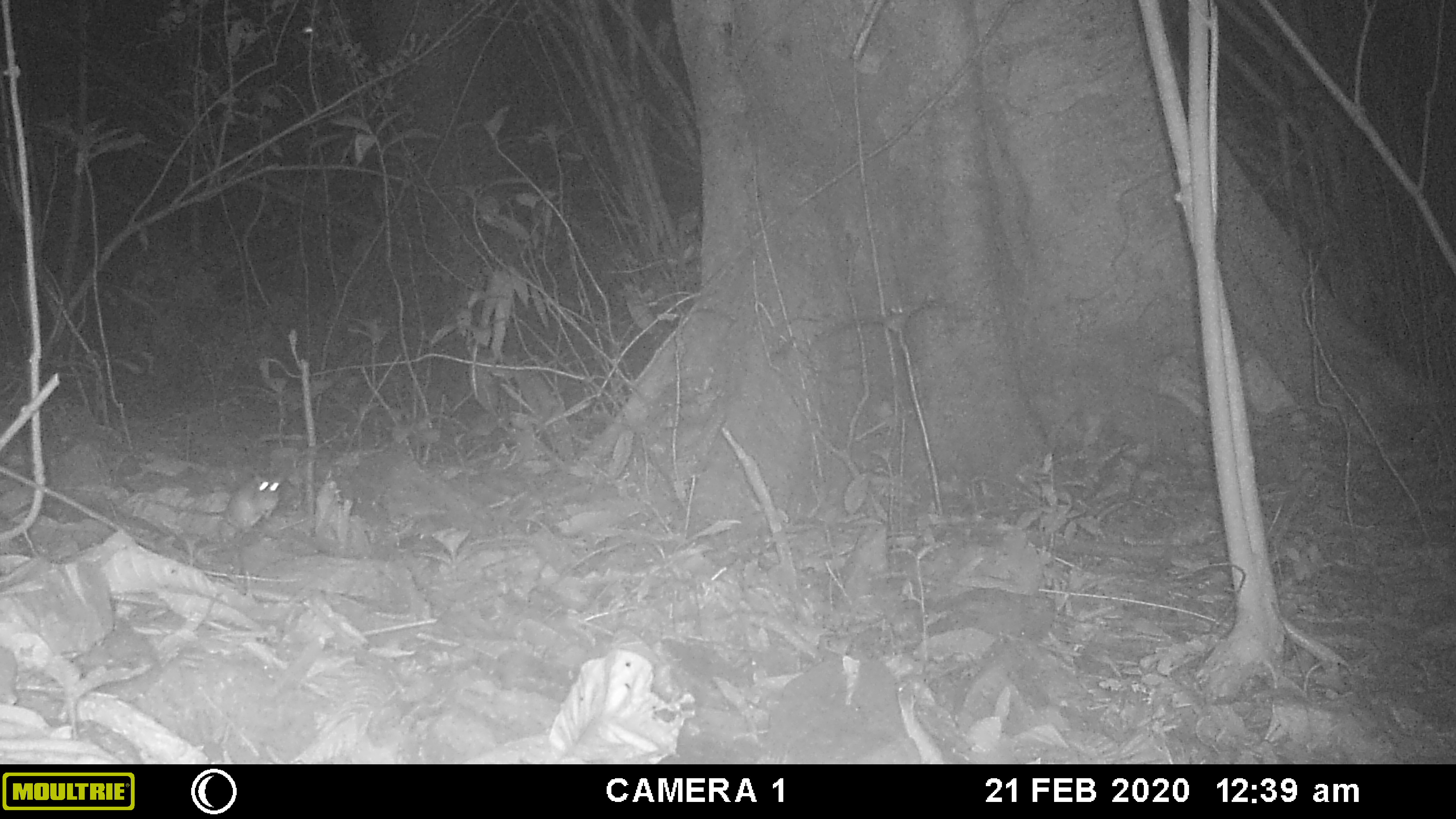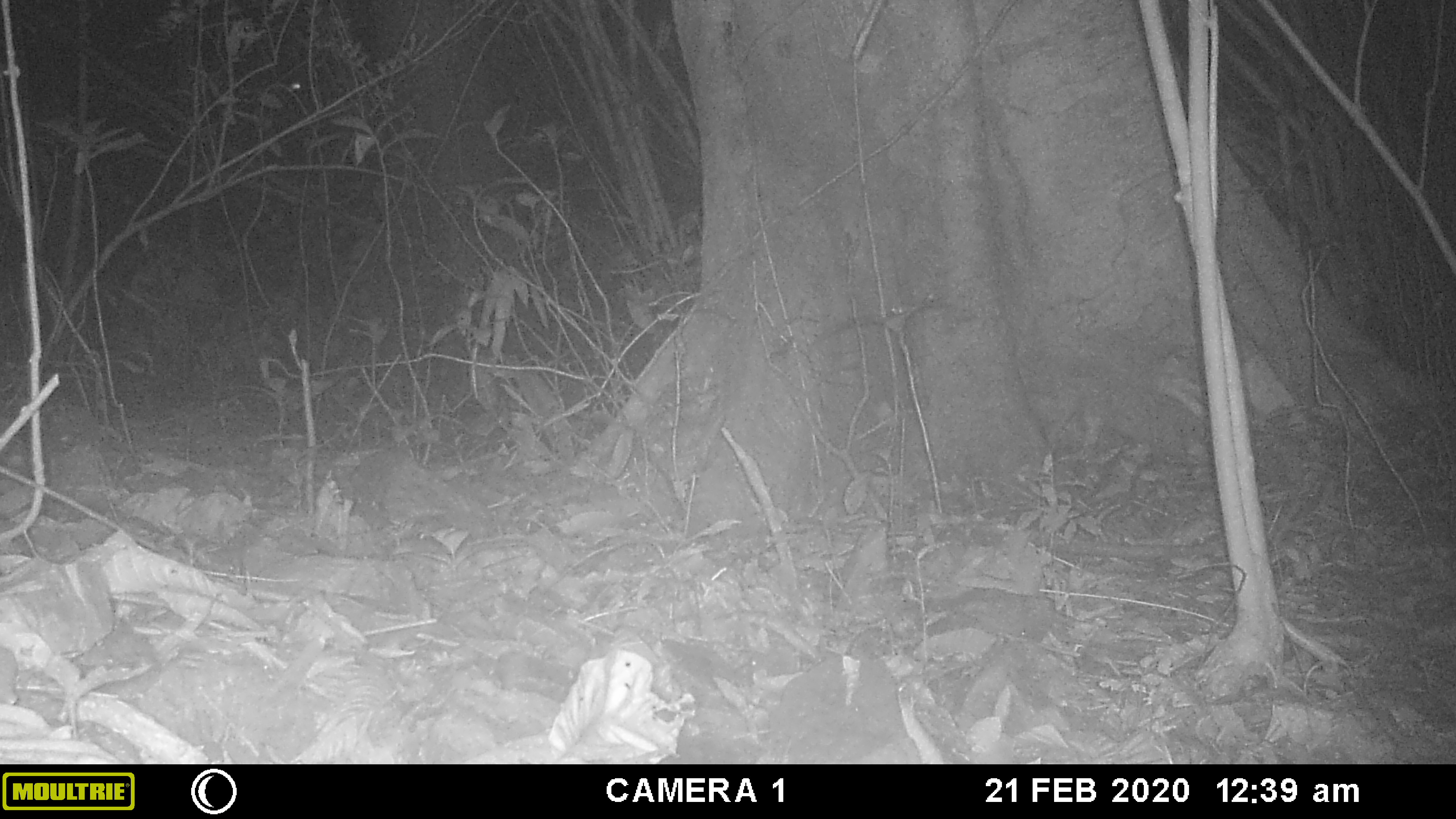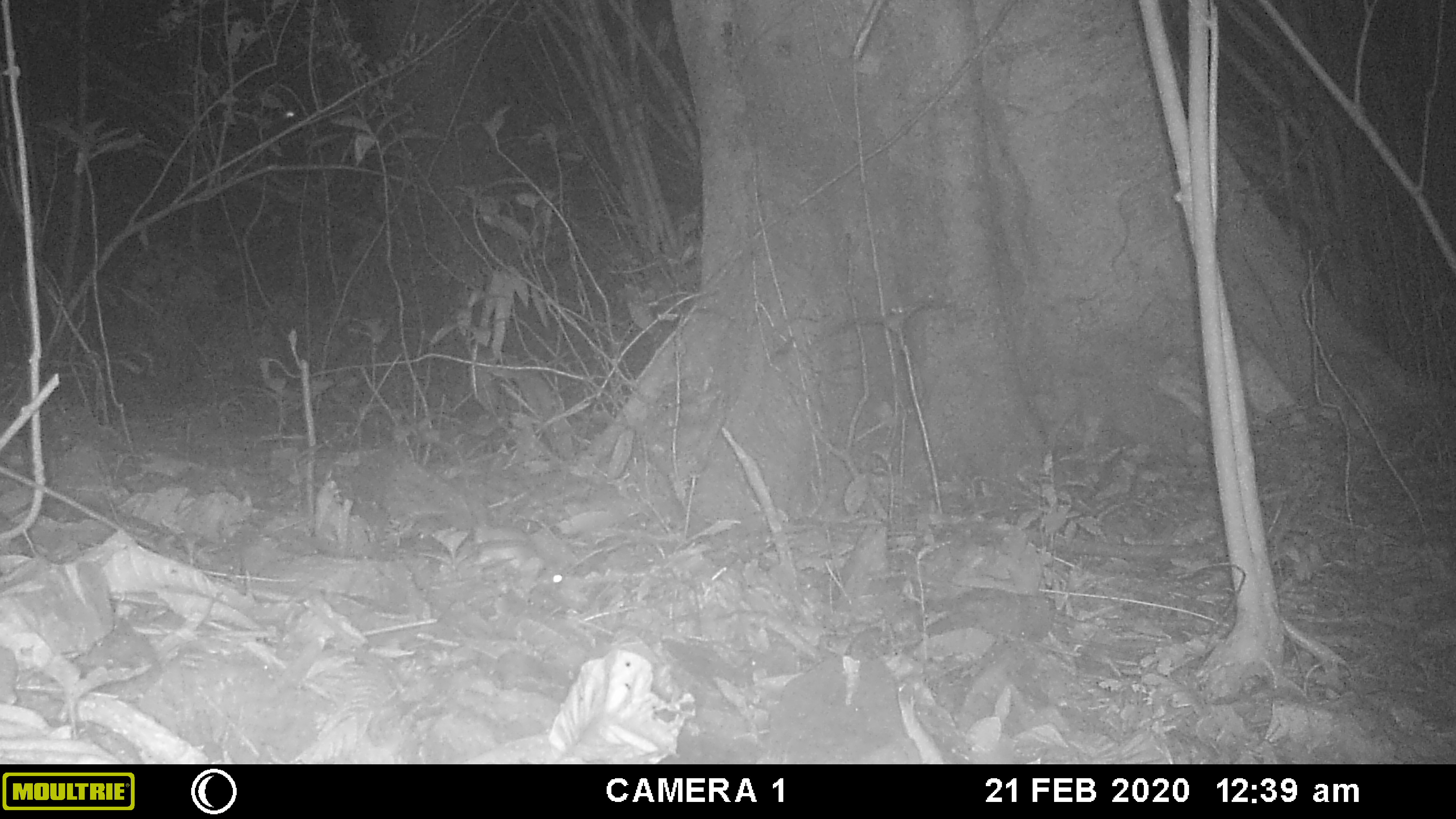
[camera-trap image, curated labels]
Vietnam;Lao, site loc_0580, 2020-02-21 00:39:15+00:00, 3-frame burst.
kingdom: Animalia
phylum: Chordata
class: Mammalia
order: Rodentia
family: Muridae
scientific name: Muridae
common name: old-world mice and rats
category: unidentified murid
Unidentified murid (old-world mice and rats) (Muridae). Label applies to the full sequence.